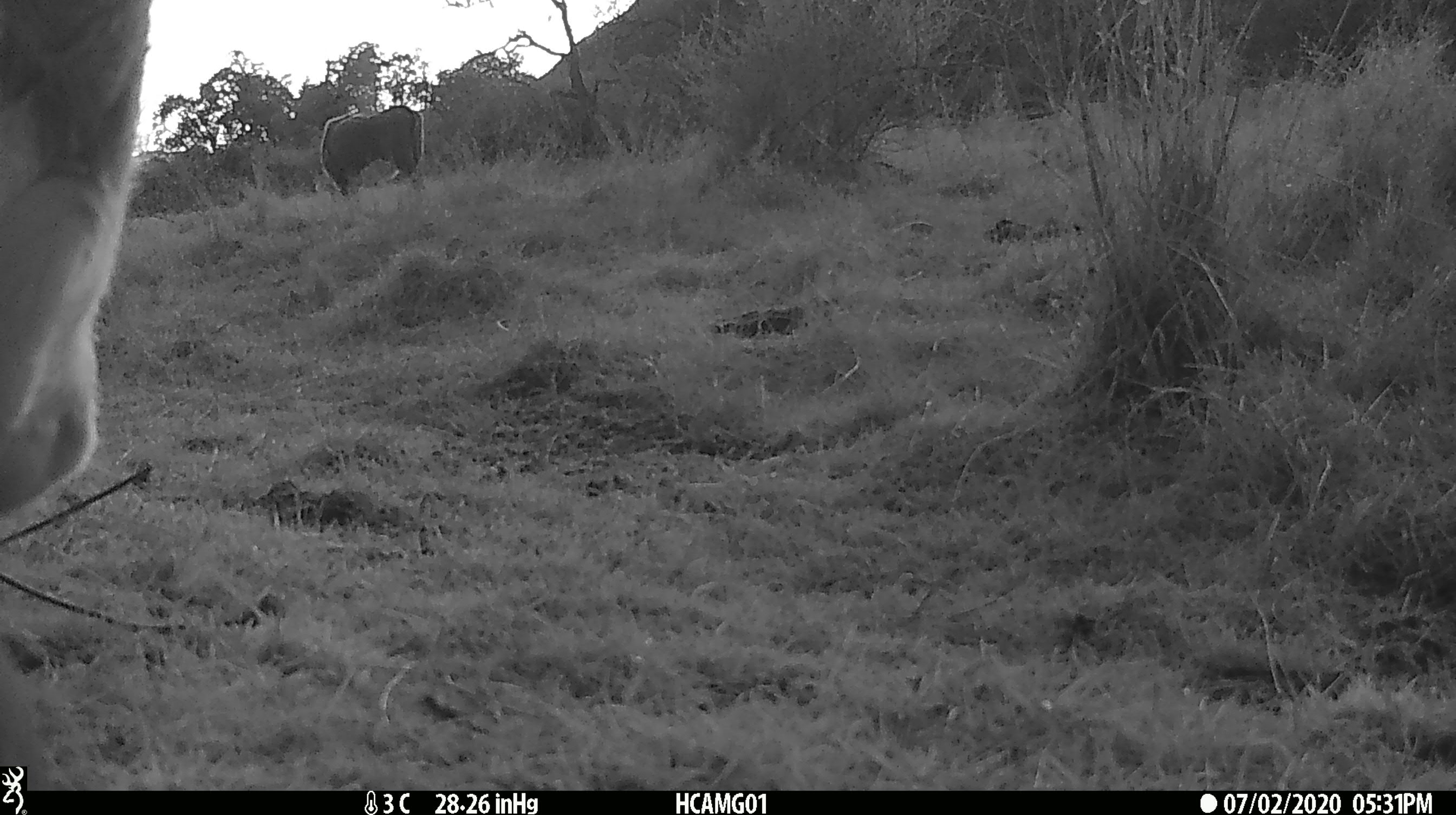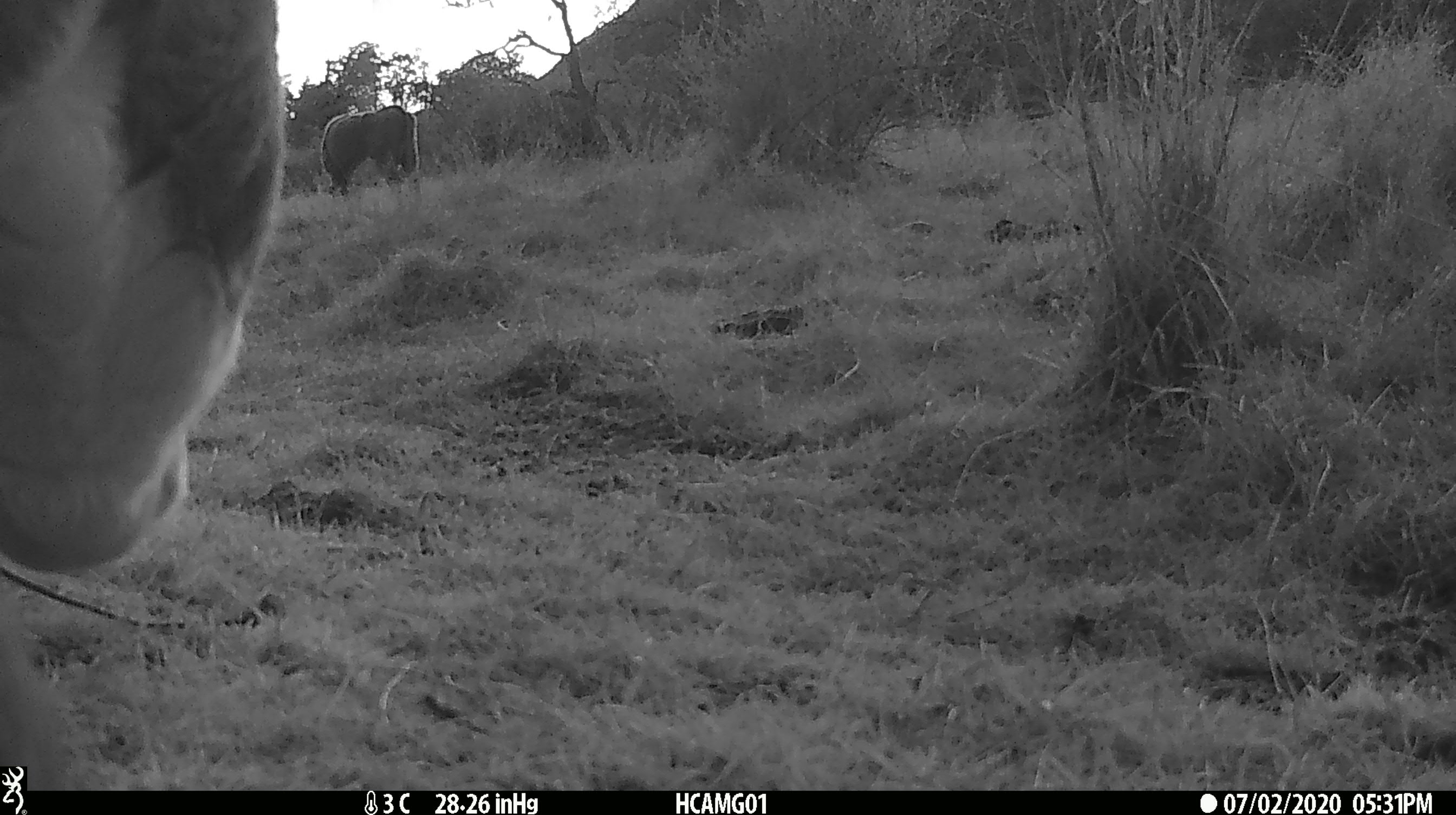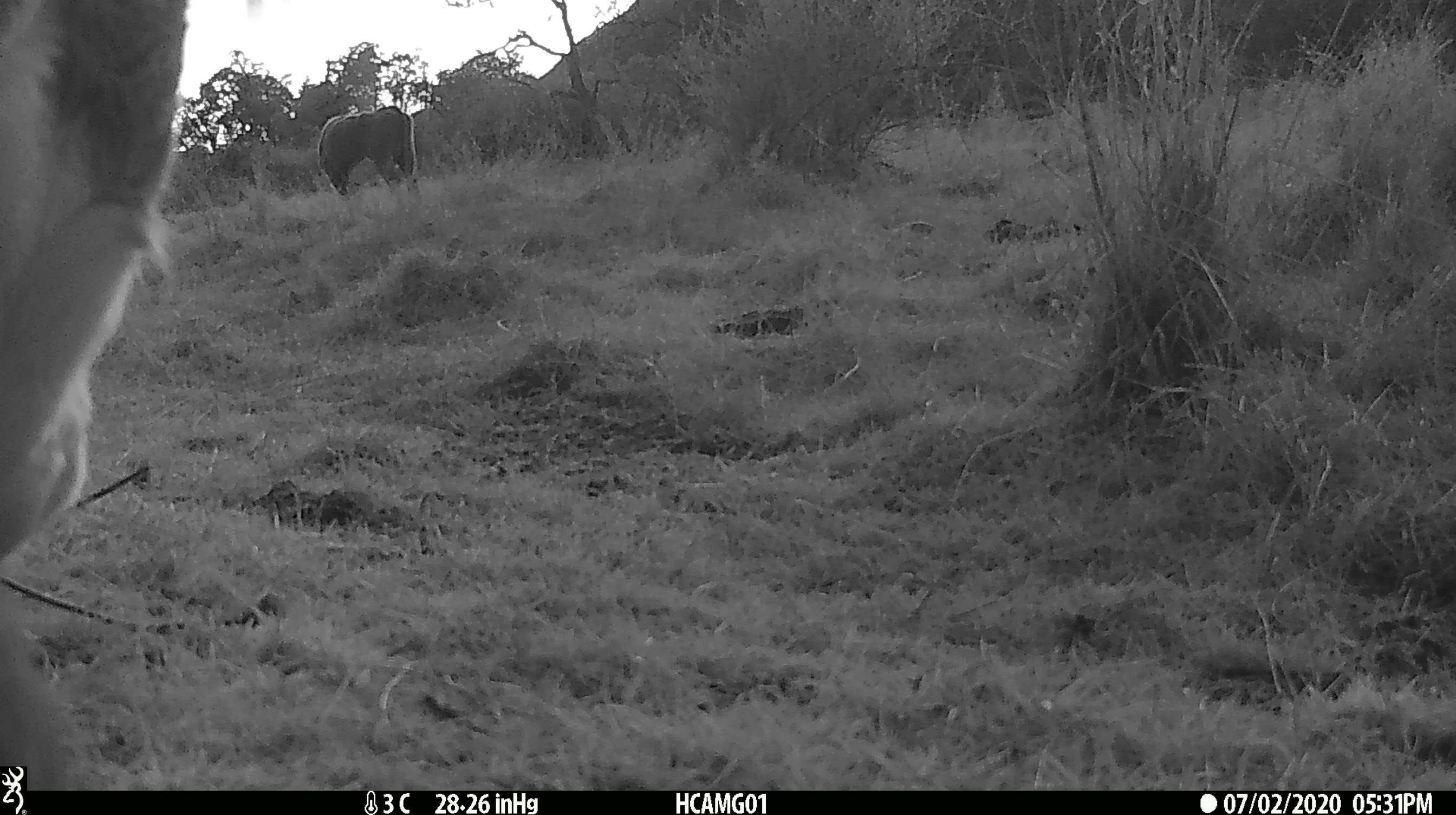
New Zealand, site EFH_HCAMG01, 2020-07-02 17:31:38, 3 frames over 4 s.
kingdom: Animalia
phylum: Chordata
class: Mammalia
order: Artiodactyla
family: Bovidae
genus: Bos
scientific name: Bos taurus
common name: domestic cow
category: cow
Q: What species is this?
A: Cow (domestic cow) (Bos taurus).